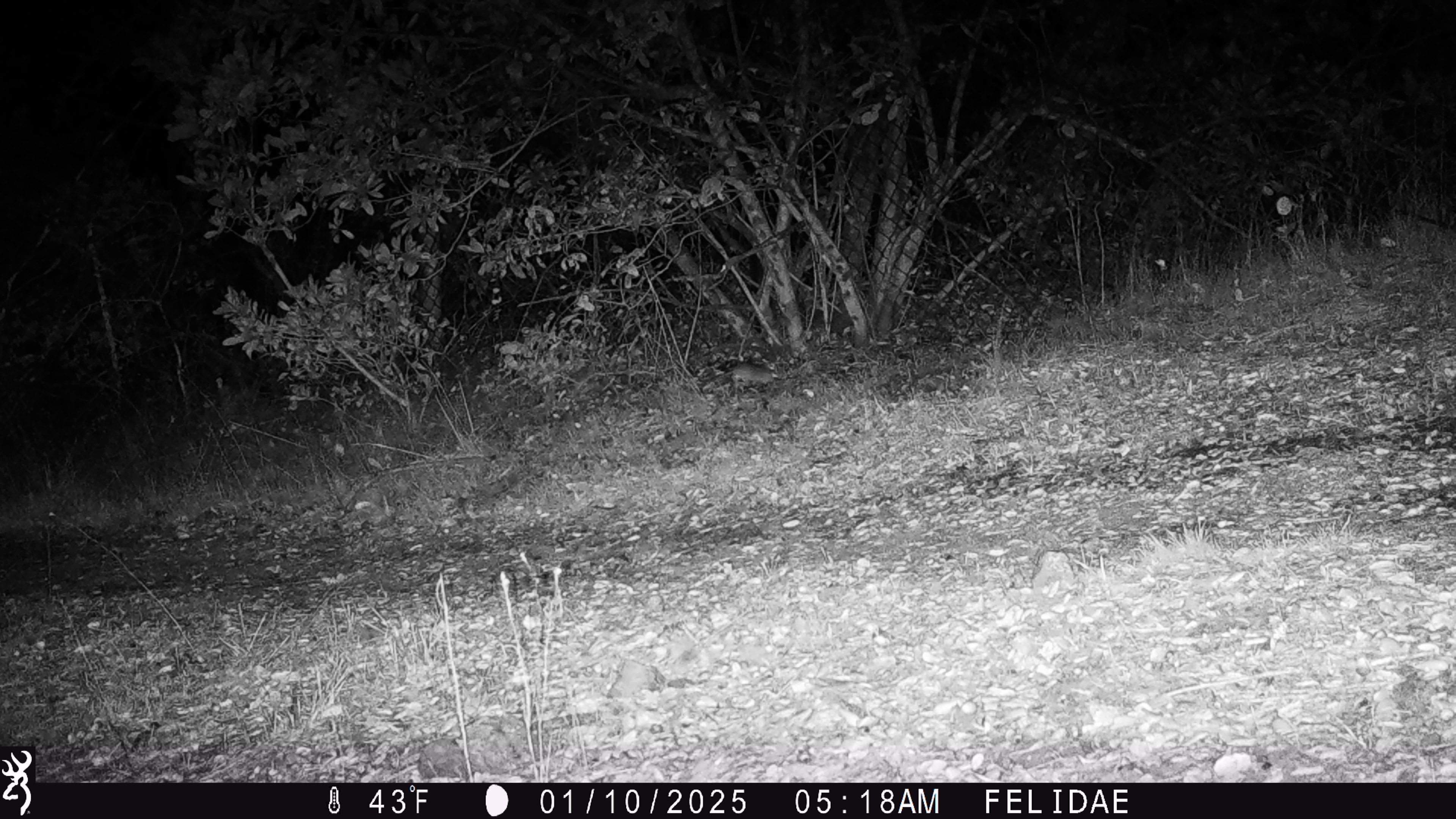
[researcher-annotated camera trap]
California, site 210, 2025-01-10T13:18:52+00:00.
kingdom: Animalia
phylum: Chordata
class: Mammalia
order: Rodentia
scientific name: Rodentia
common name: mouse or rat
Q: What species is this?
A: Mouse or rat (Rodentia).